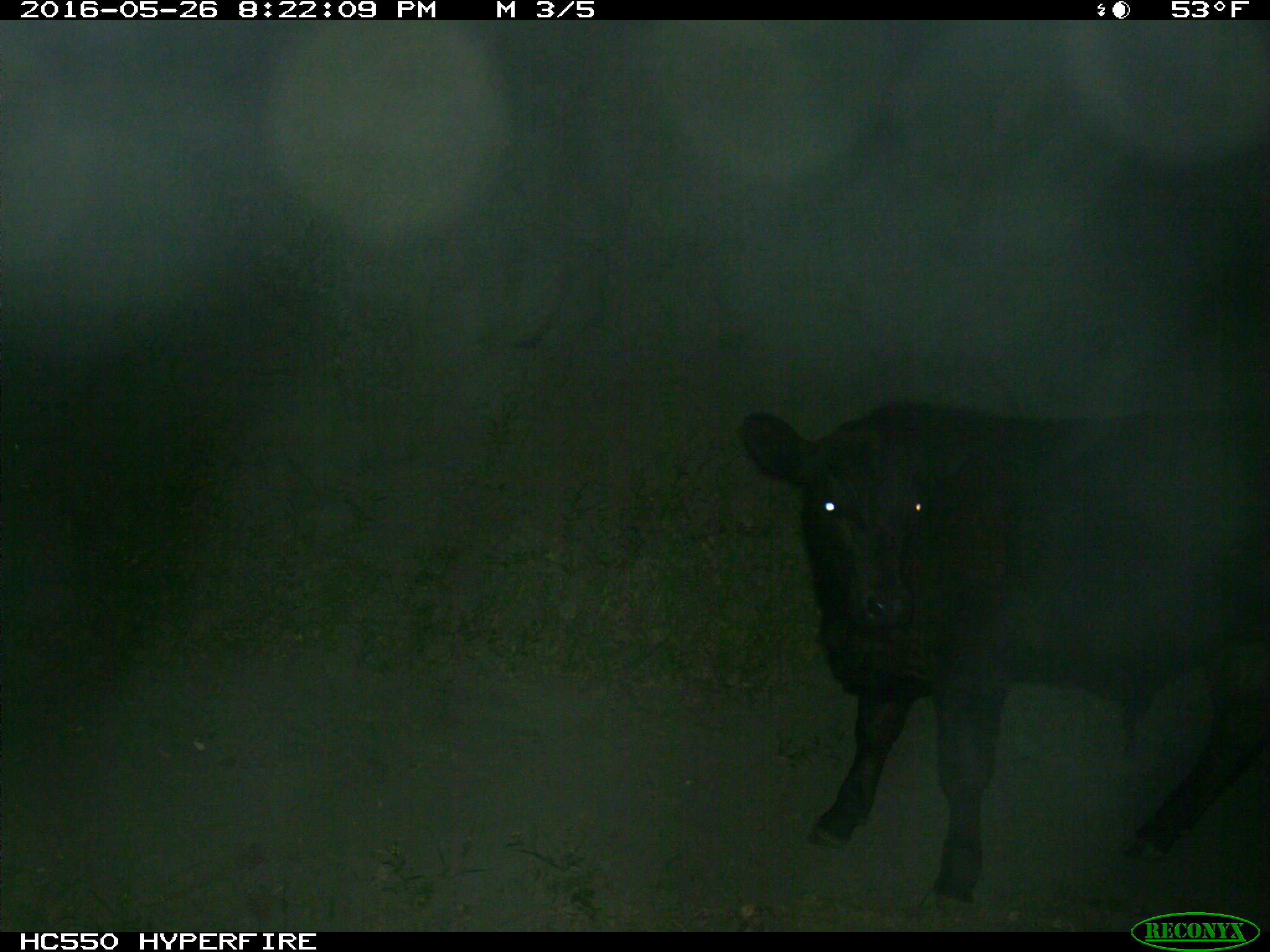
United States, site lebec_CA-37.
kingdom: Animalia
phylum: Chordata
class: Mammalia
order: Artiodactyla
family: Bovidae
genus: Bos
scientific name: Bos taurus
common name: domestic cow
Bos taurus (domestic cow).